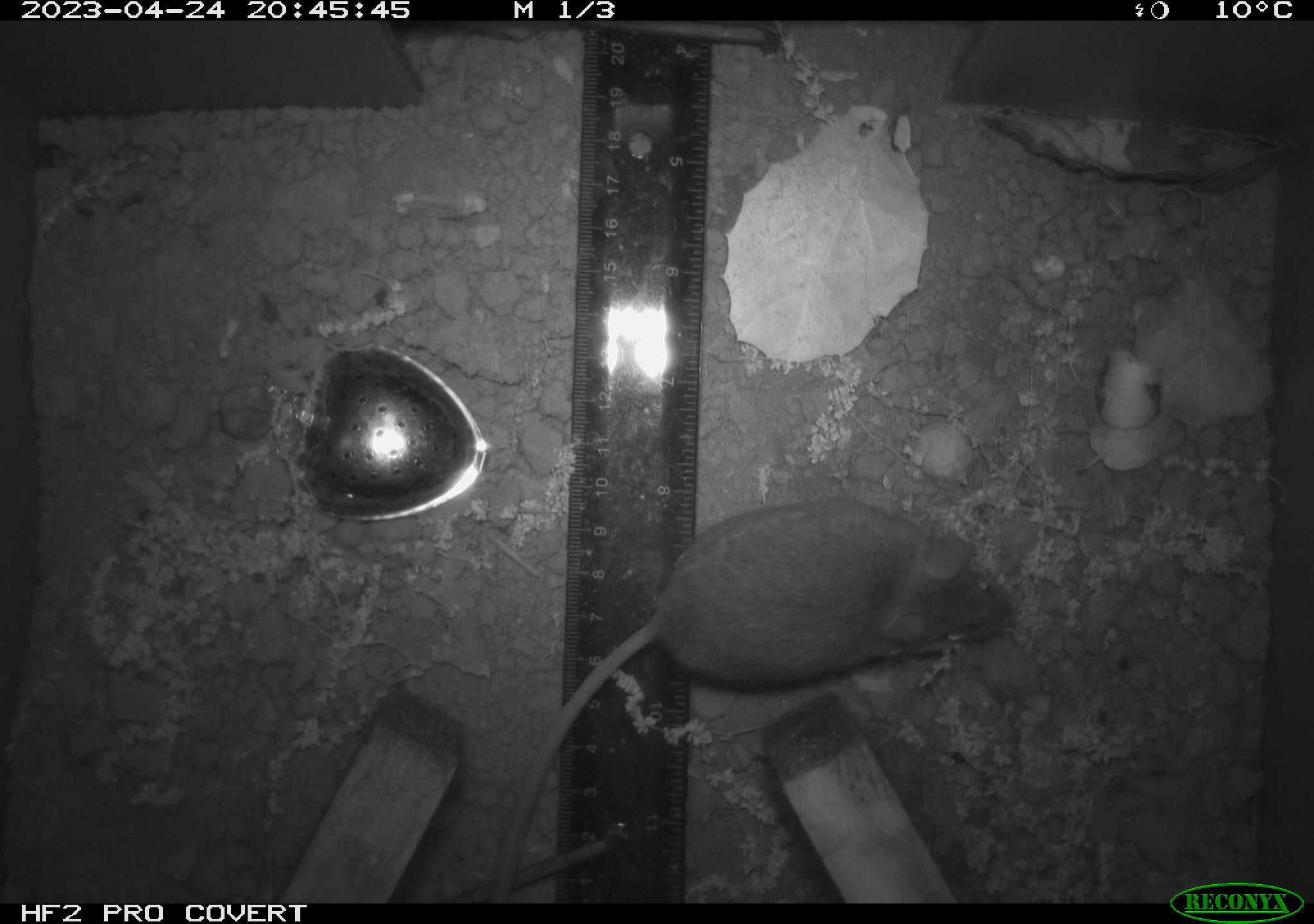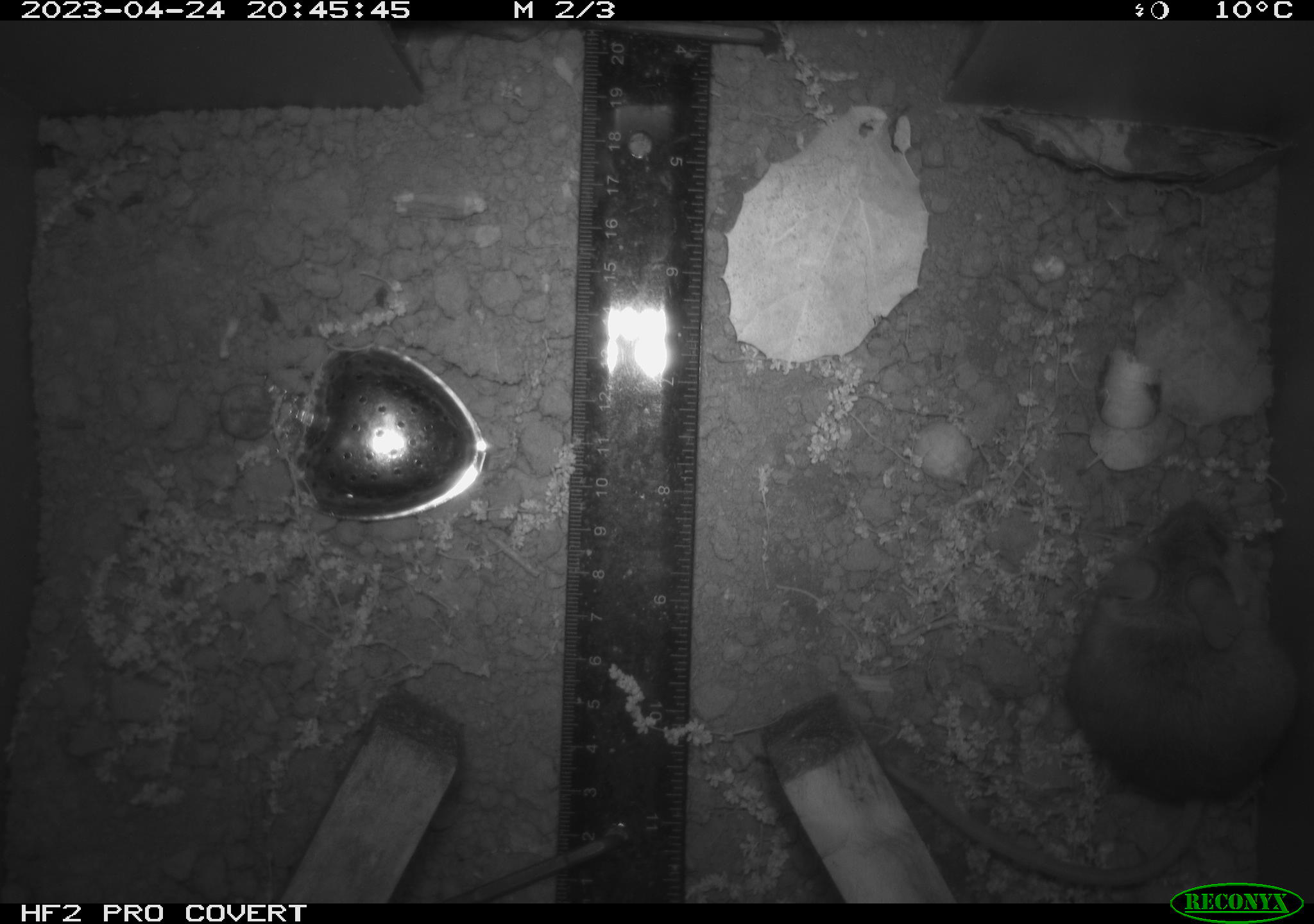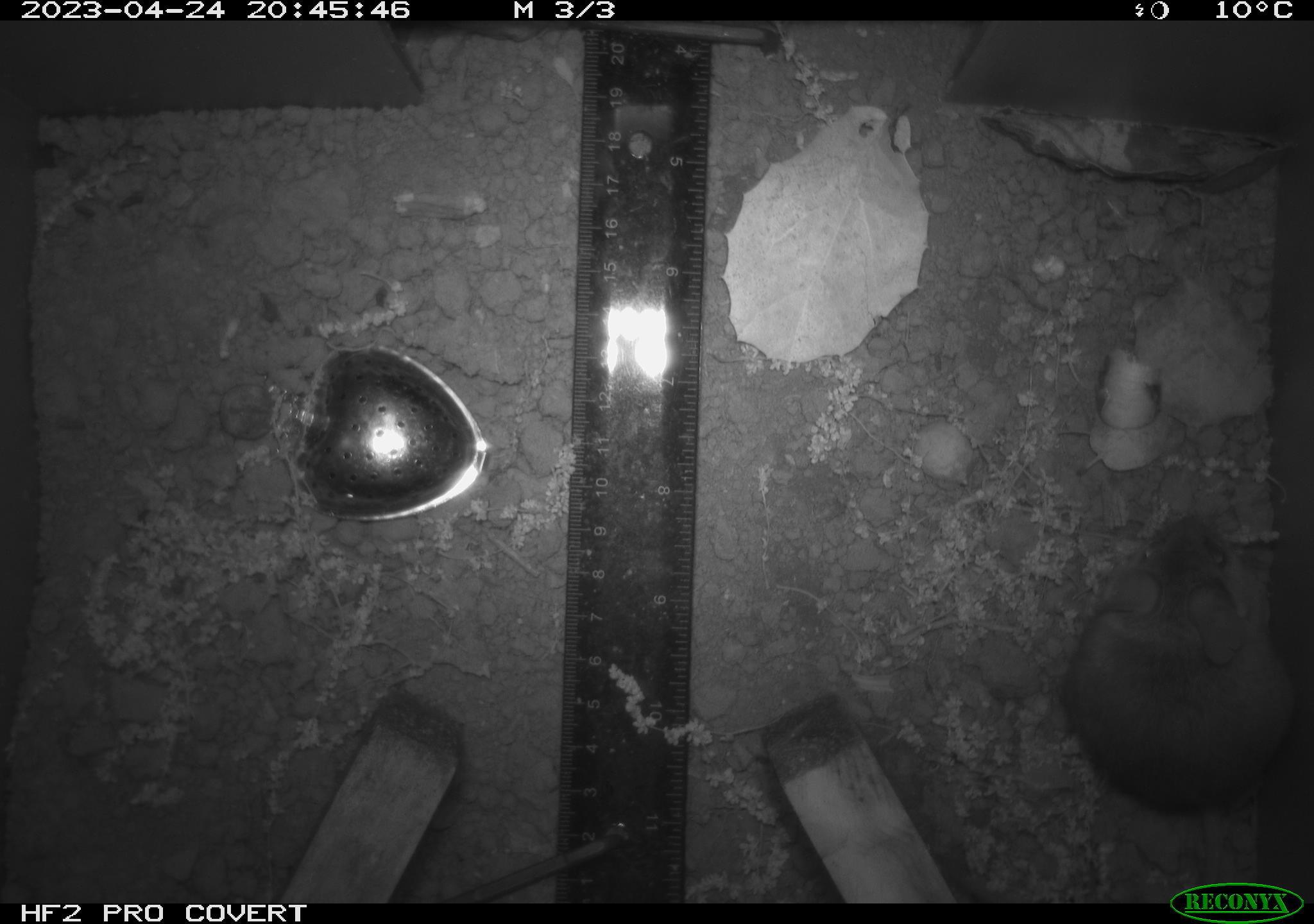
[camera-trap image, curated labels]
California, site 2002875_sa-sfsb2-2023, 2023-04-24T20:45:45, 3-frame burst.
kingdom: Animalia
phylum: Chordata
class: Mammalia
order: Rodentia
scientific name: Rodentia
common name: mouse species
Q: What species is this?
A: Mouse species (Rodentia).